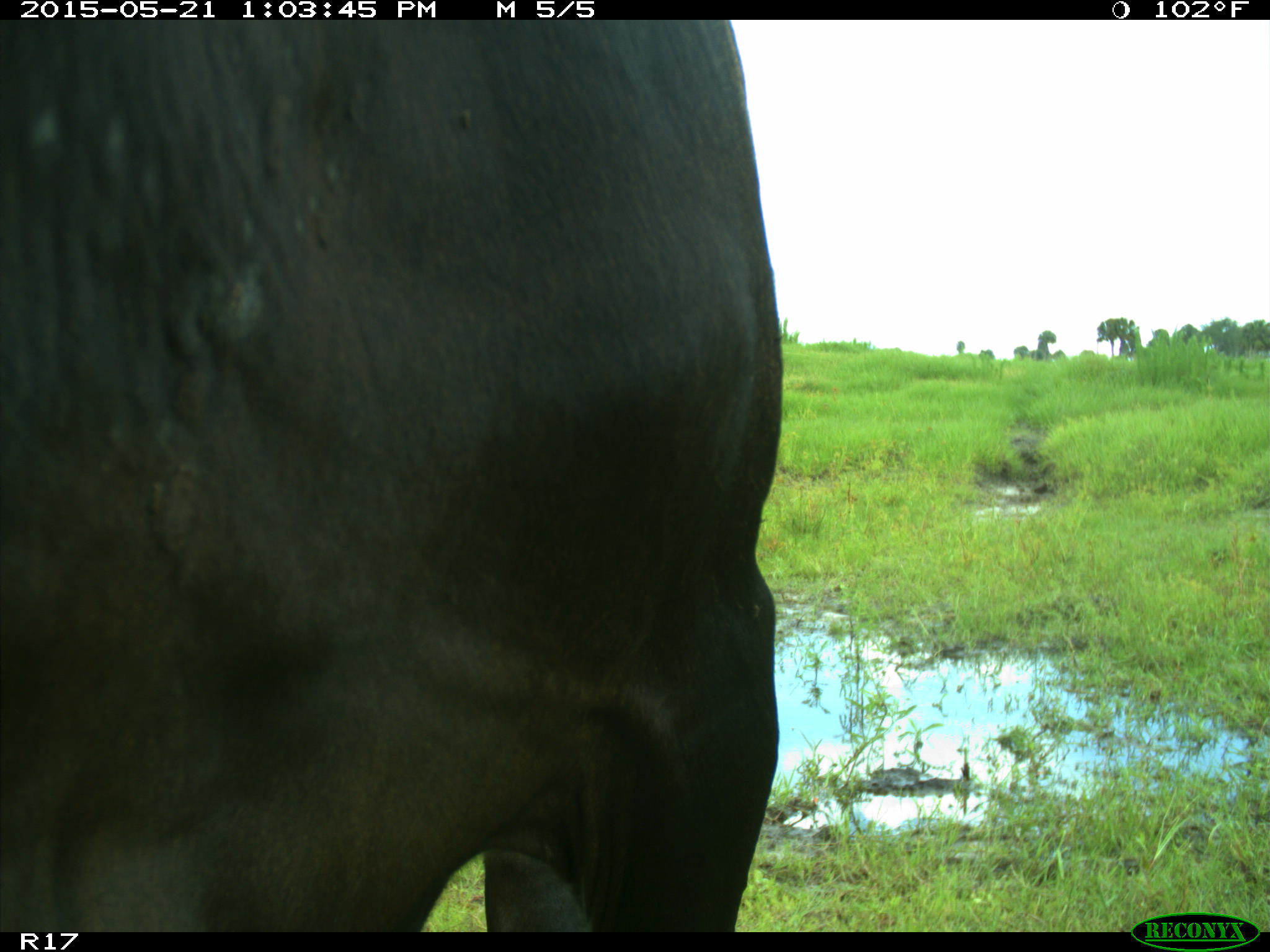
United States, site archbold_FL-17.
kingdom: Animalia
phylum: Chordata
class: Mammalia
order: Artiodactyla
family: Bovidae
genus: Bos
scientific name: Bos taurus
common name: domestic cow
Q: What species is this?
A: Bos taurus (domestic cow).